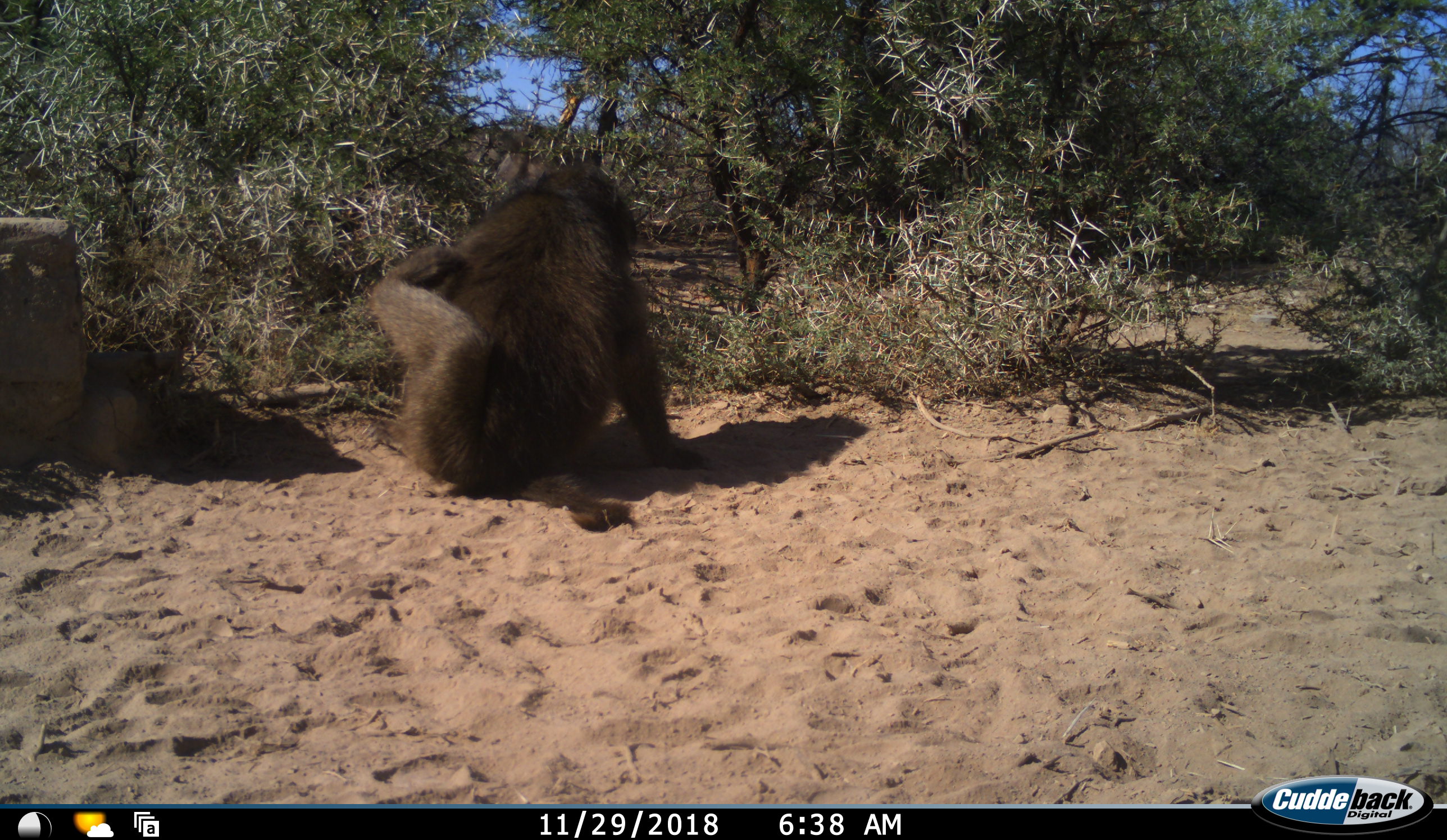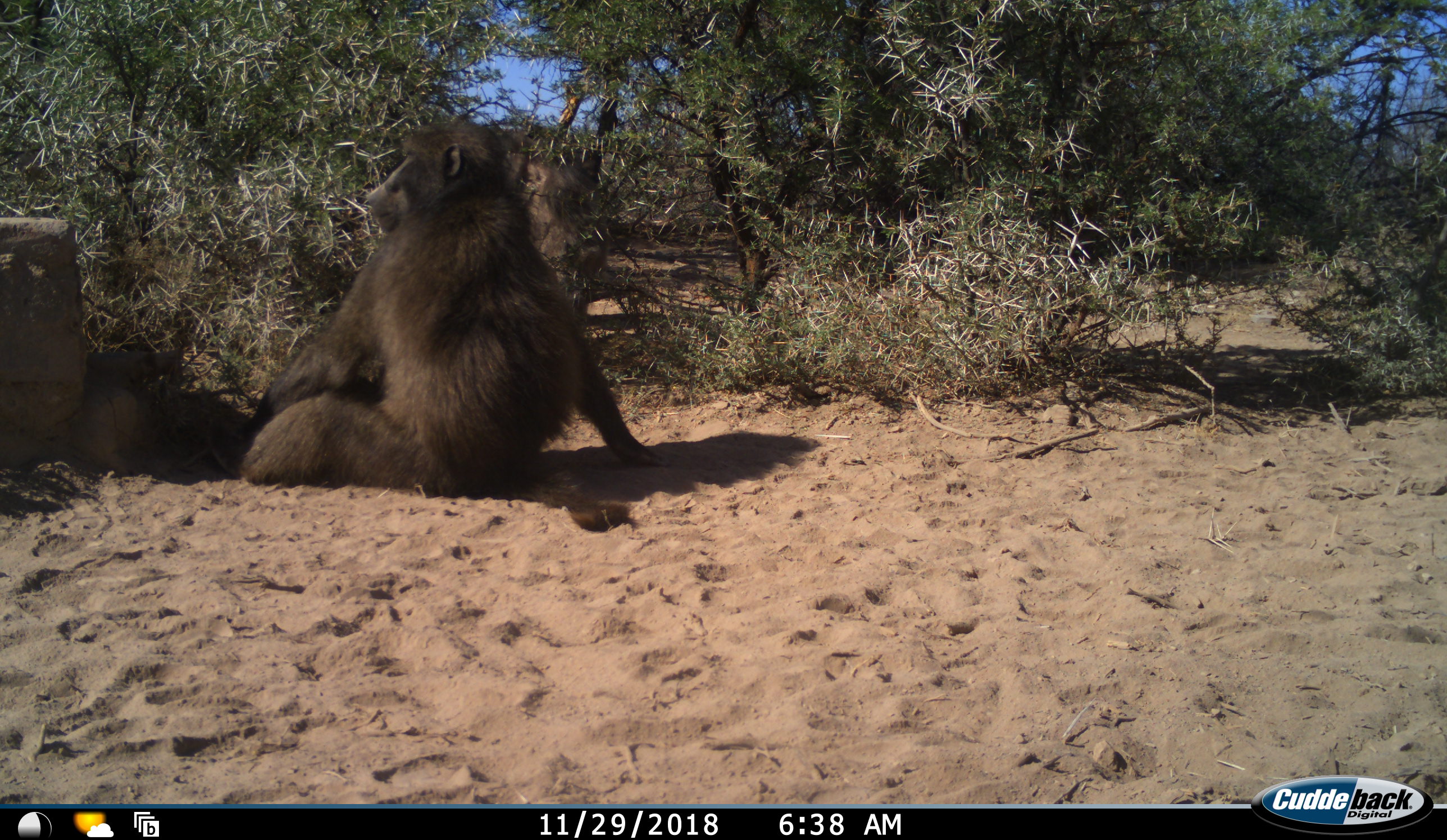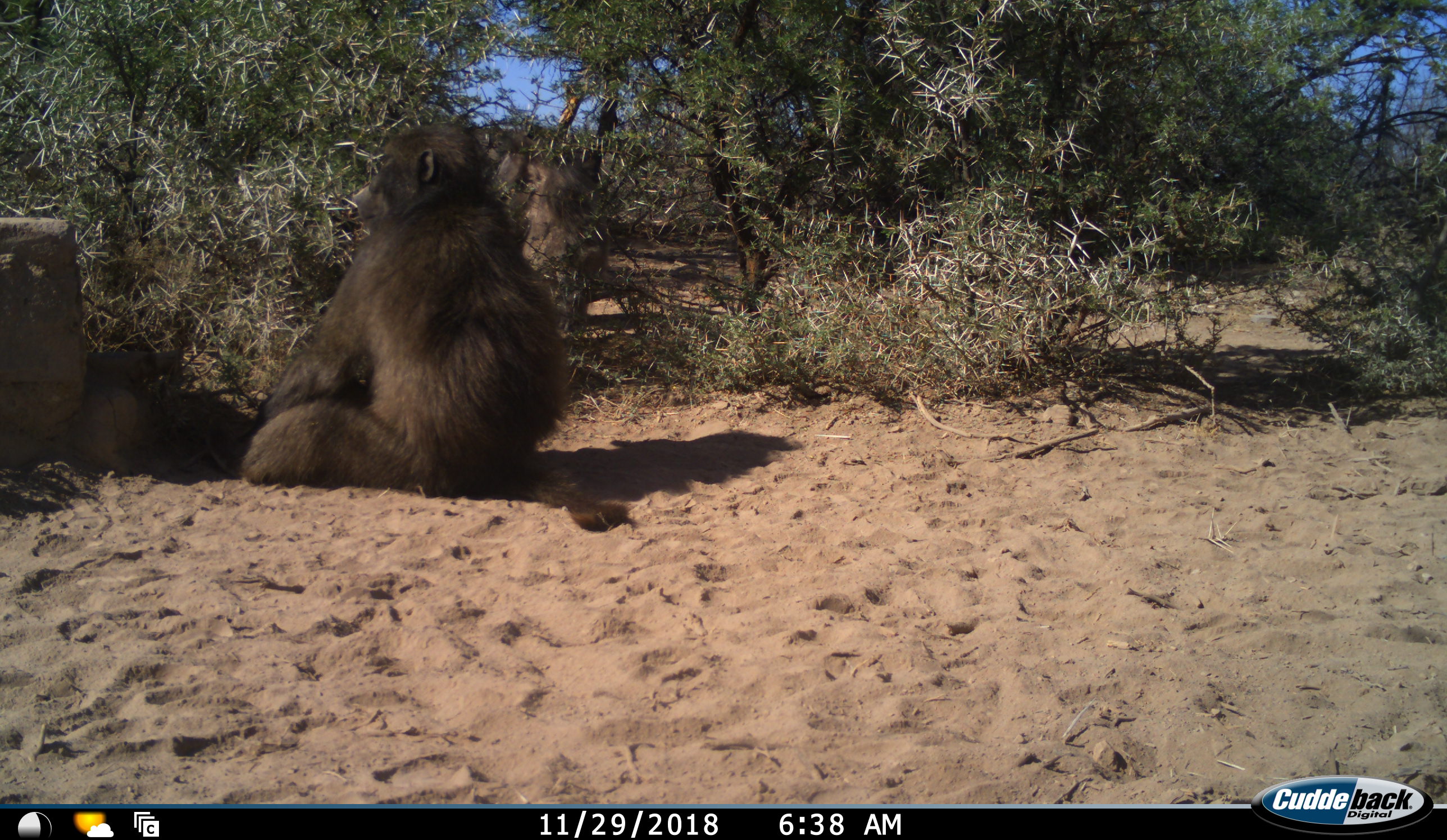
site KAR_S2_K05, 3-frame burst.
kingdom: Animalia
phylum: Chordata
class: Mammalia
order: Primates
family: Cercopithecidae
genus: Papio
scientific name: Papio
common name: baboon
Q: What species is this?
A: Baboon (Papio).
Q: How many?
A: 1.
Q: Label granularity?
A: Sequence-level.